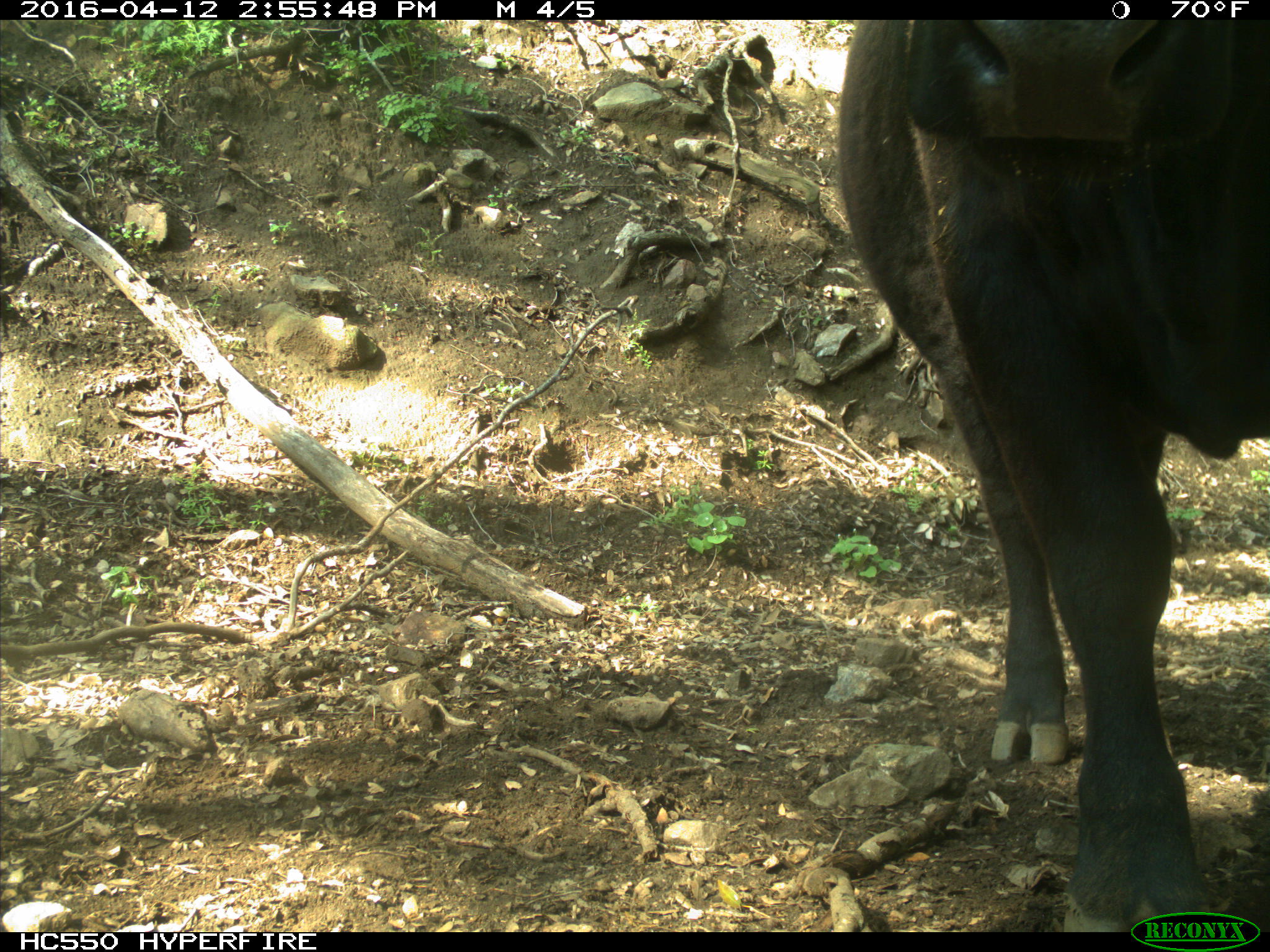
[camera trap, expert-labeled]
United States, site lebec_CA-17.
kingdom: Animalia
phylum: Chordata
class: Mammalia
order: Artiodactyla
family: Bovidae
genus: Bos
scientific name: Bos taurus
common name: domestic cow